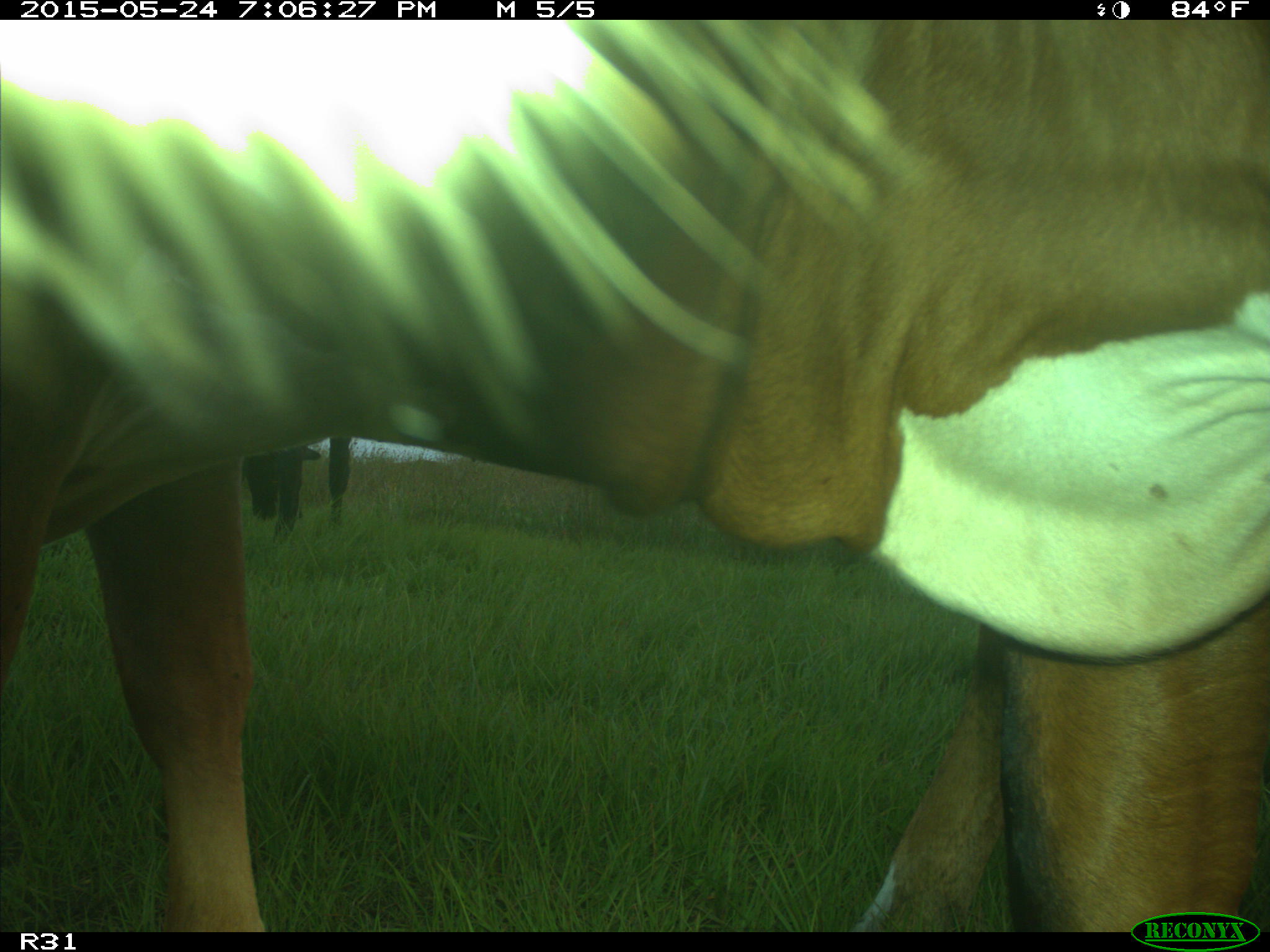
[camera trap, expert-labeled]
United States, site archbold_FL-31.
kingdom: Animalia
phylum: Chordata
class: Mammalia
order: Artiodactyla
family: Bovidae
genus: Bos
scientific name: Bos taurus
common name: domestic cow